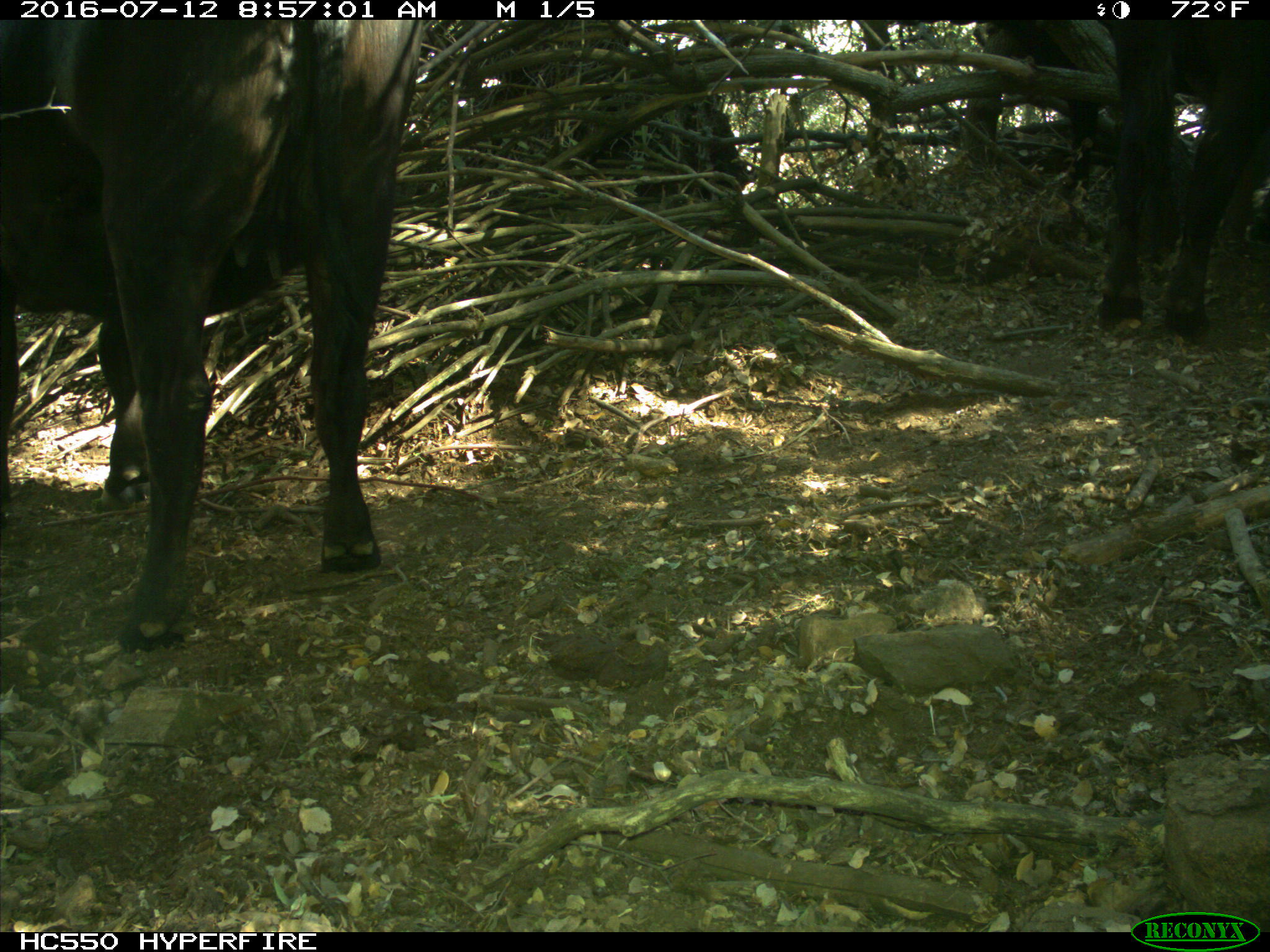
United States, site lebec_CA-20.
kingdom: Animalia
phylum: Chordata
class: Mammalia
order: Artiodactyla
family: Bovidae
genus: Bos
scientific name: Bos taurus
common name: domestic cow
Bos taurus (domestic cow).